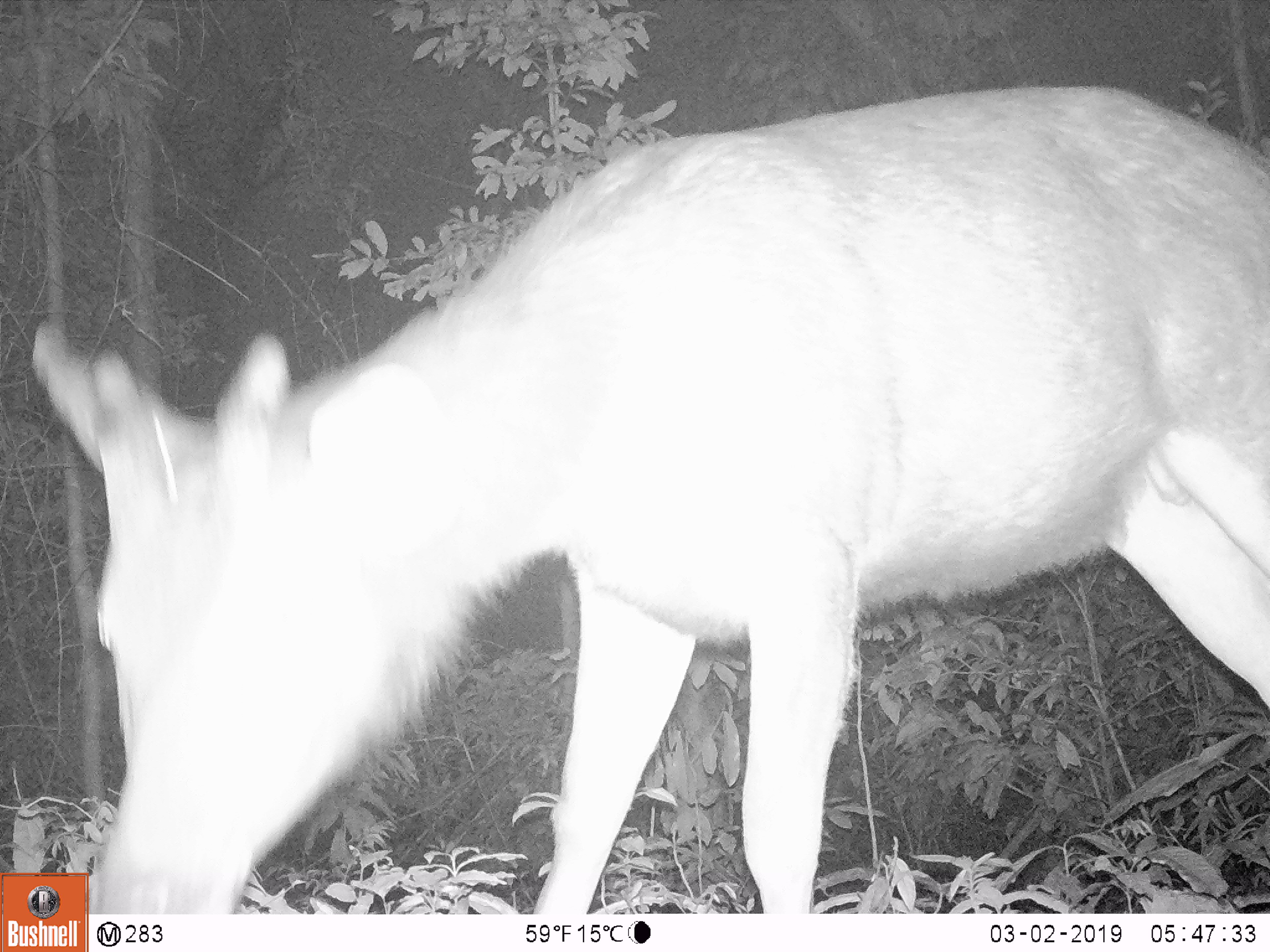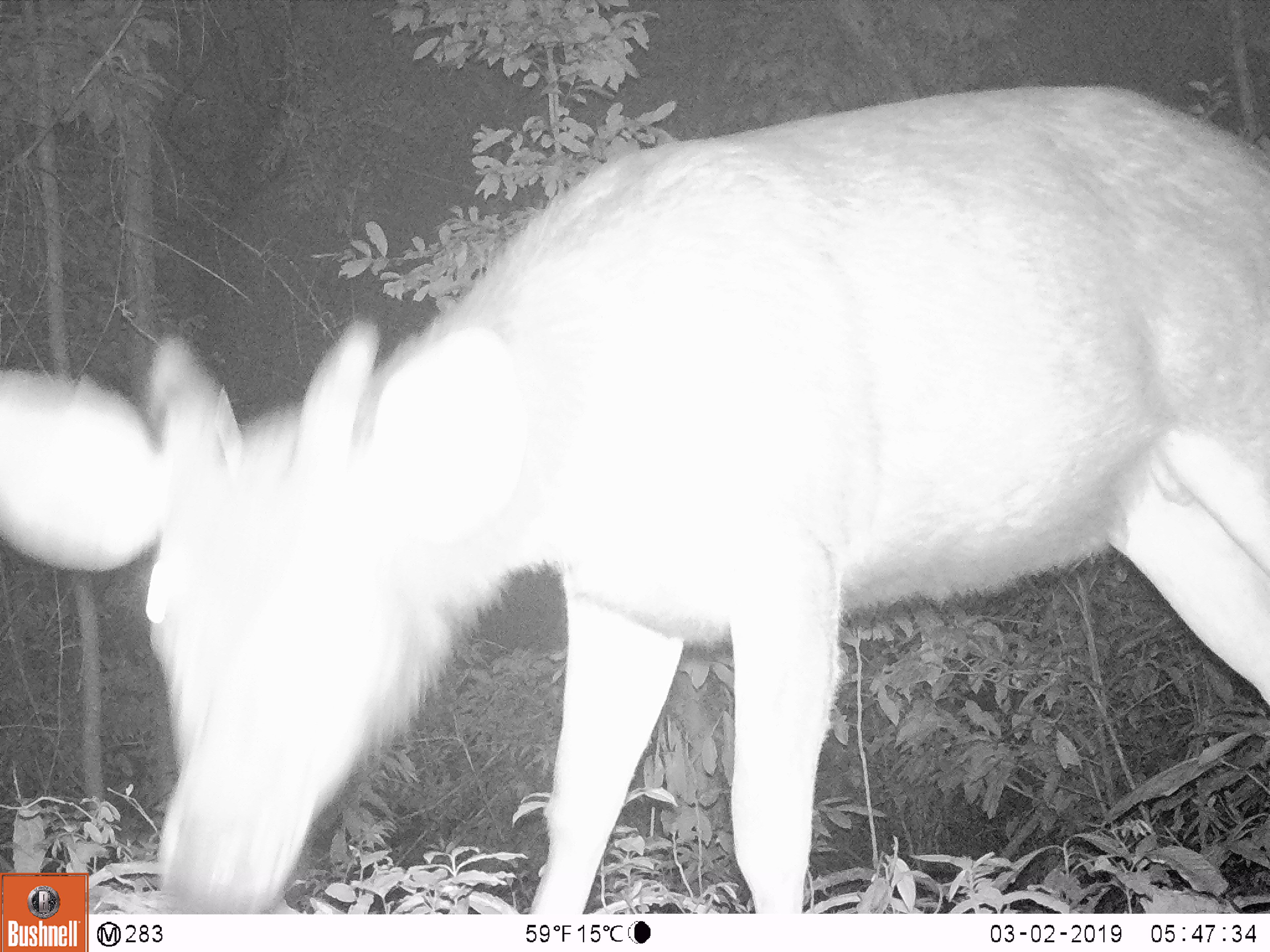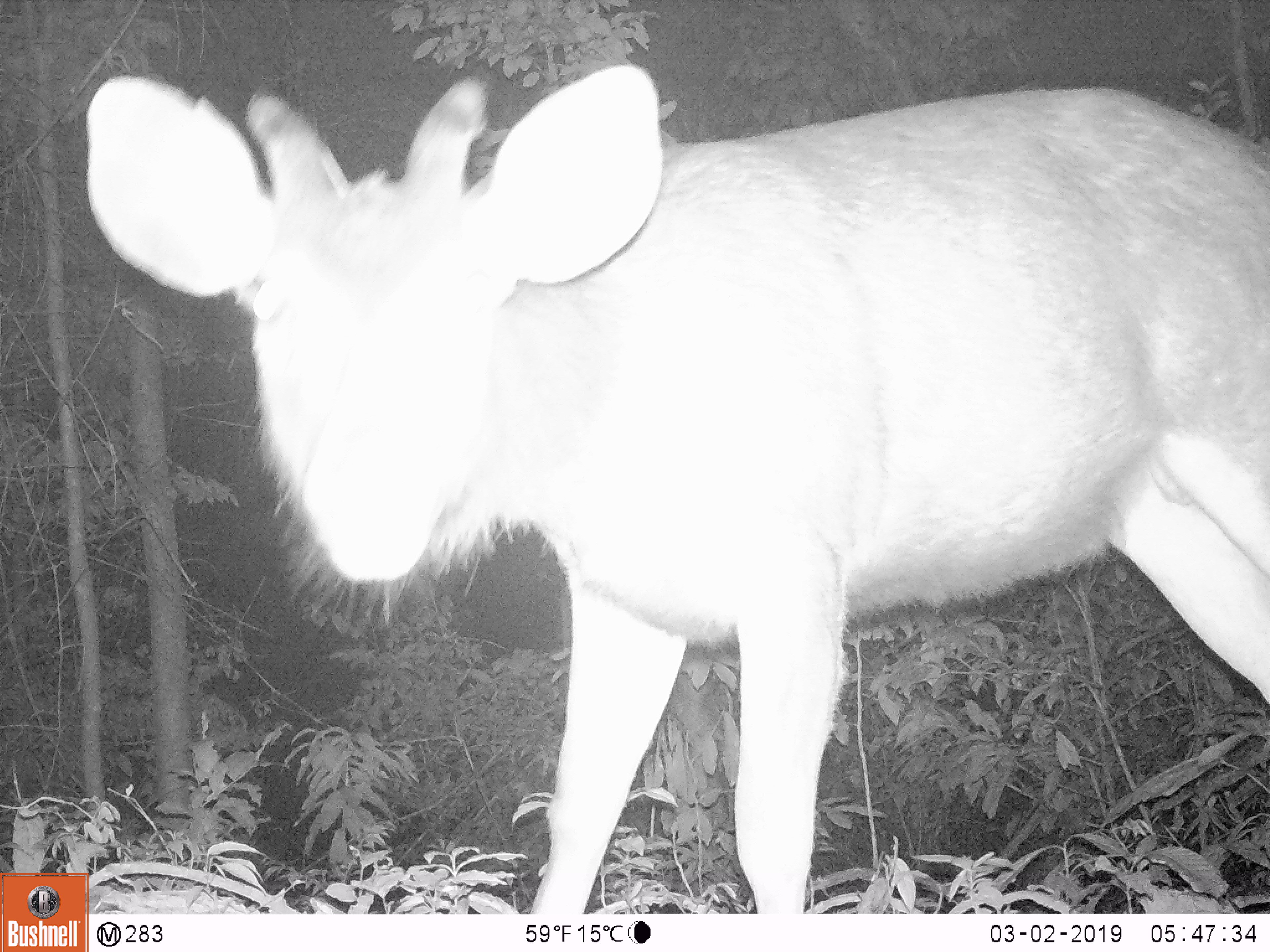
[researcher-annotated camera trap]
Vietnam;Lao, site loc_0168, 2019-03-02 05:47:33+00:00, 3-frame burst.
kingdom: Animalia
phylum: Chordata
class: Mammalia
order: Artiodactyla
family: Cervidae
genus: Rusa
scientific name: Rusa unicolor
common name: sambar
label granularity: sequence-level